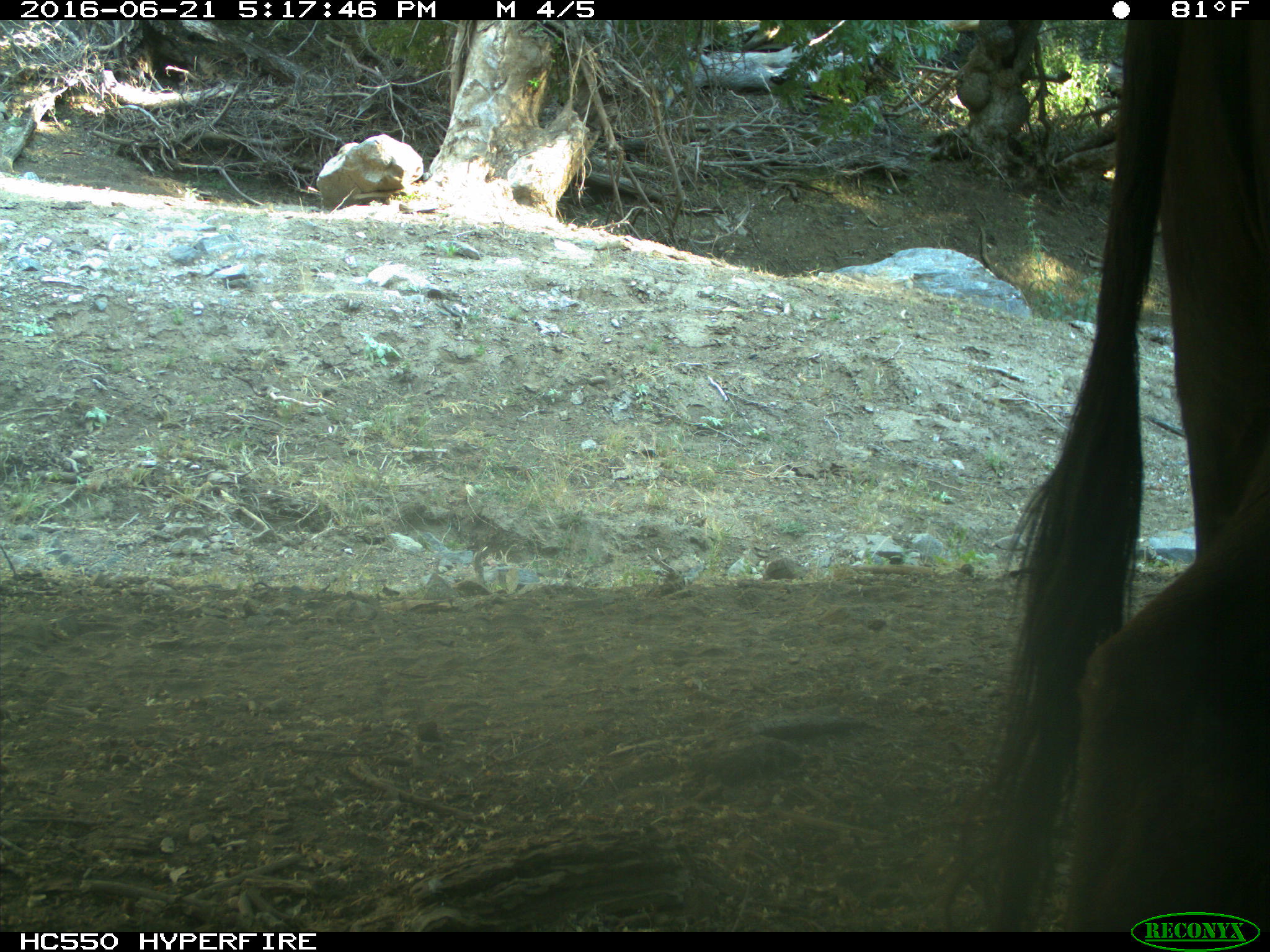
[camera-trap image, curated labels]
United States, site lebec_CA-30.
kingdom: Animalia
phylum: Chordata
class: Mammalia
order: Artiodactyla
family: Bovidae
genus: Bos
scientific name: Bos taurus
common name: domestic cow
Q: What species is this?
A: Bos taurus (domestic cow).